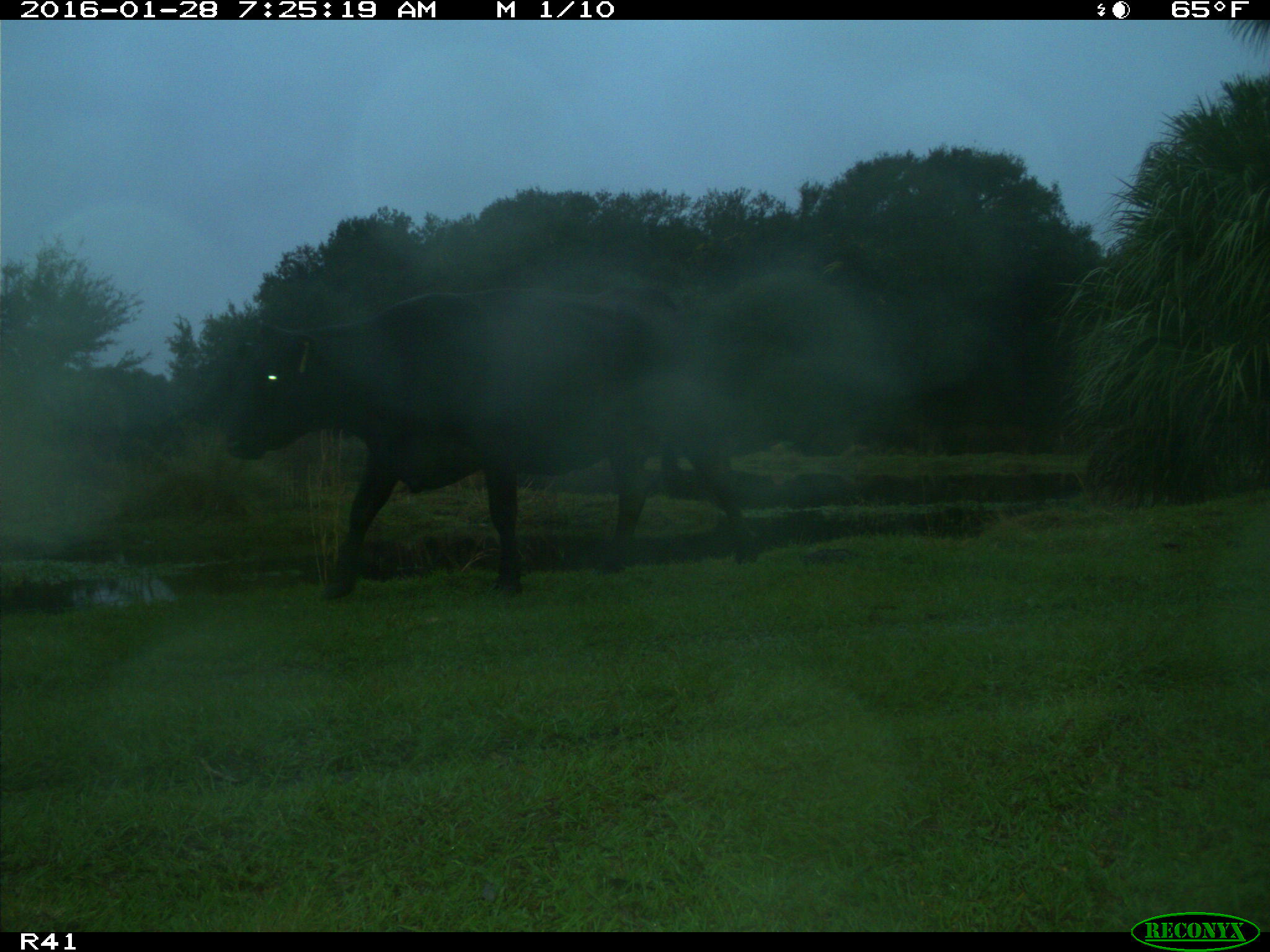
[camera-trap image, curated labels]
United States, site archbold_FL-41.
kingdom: Animalia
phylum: Chordata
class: Mammalia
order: Artiodactyla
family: Bovidae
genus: Bos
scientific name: Bos taurus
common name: domestic cow